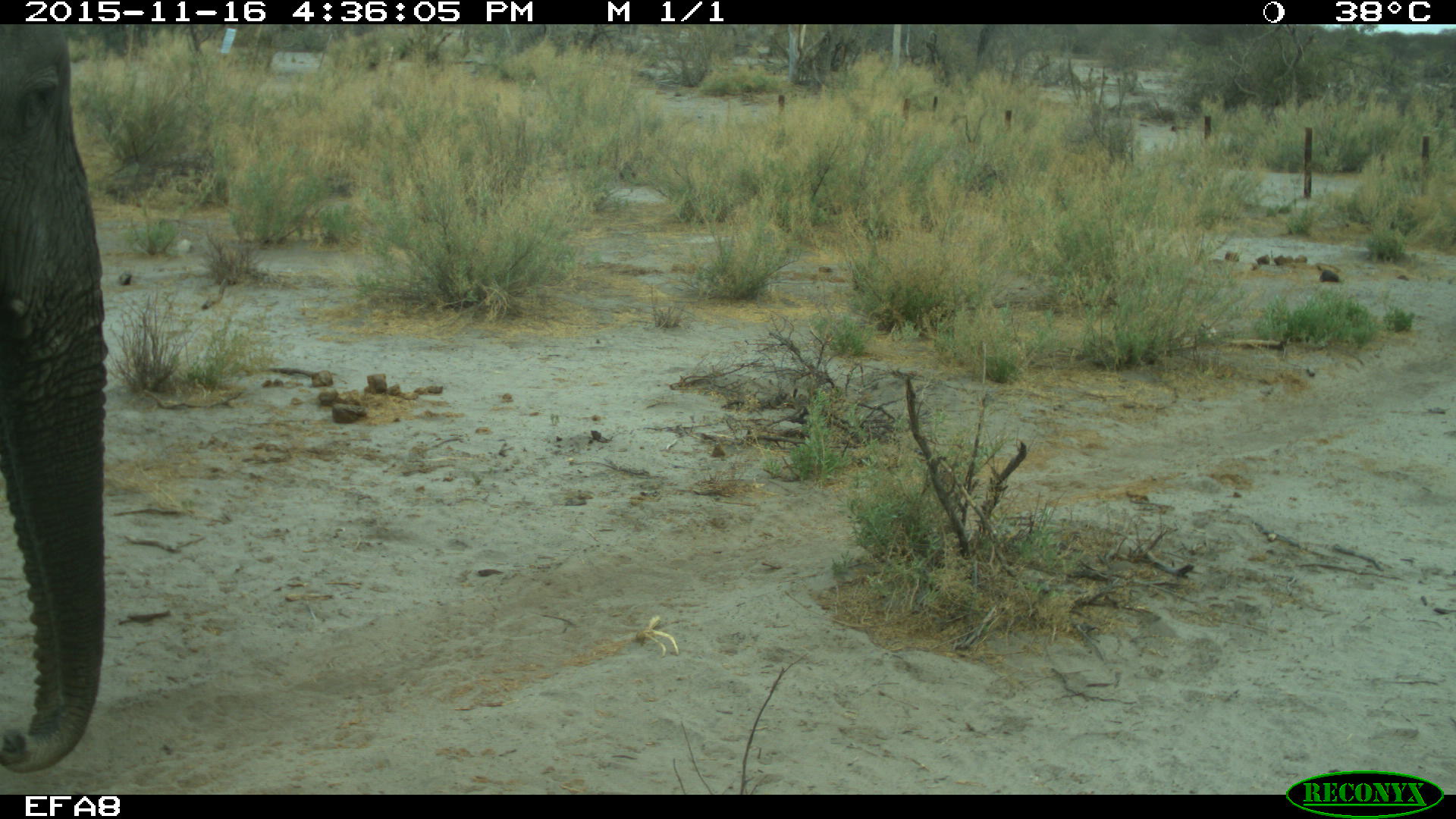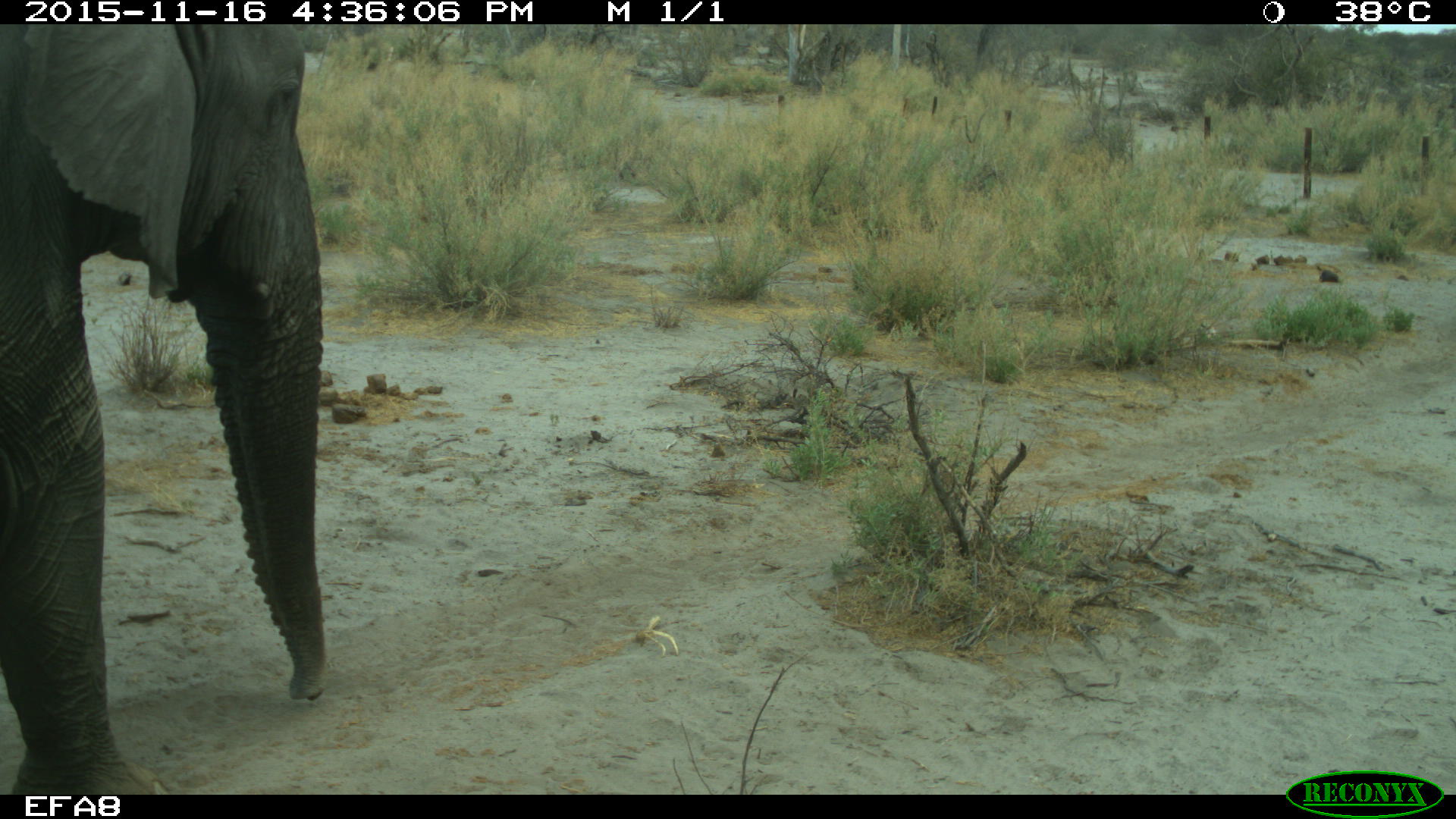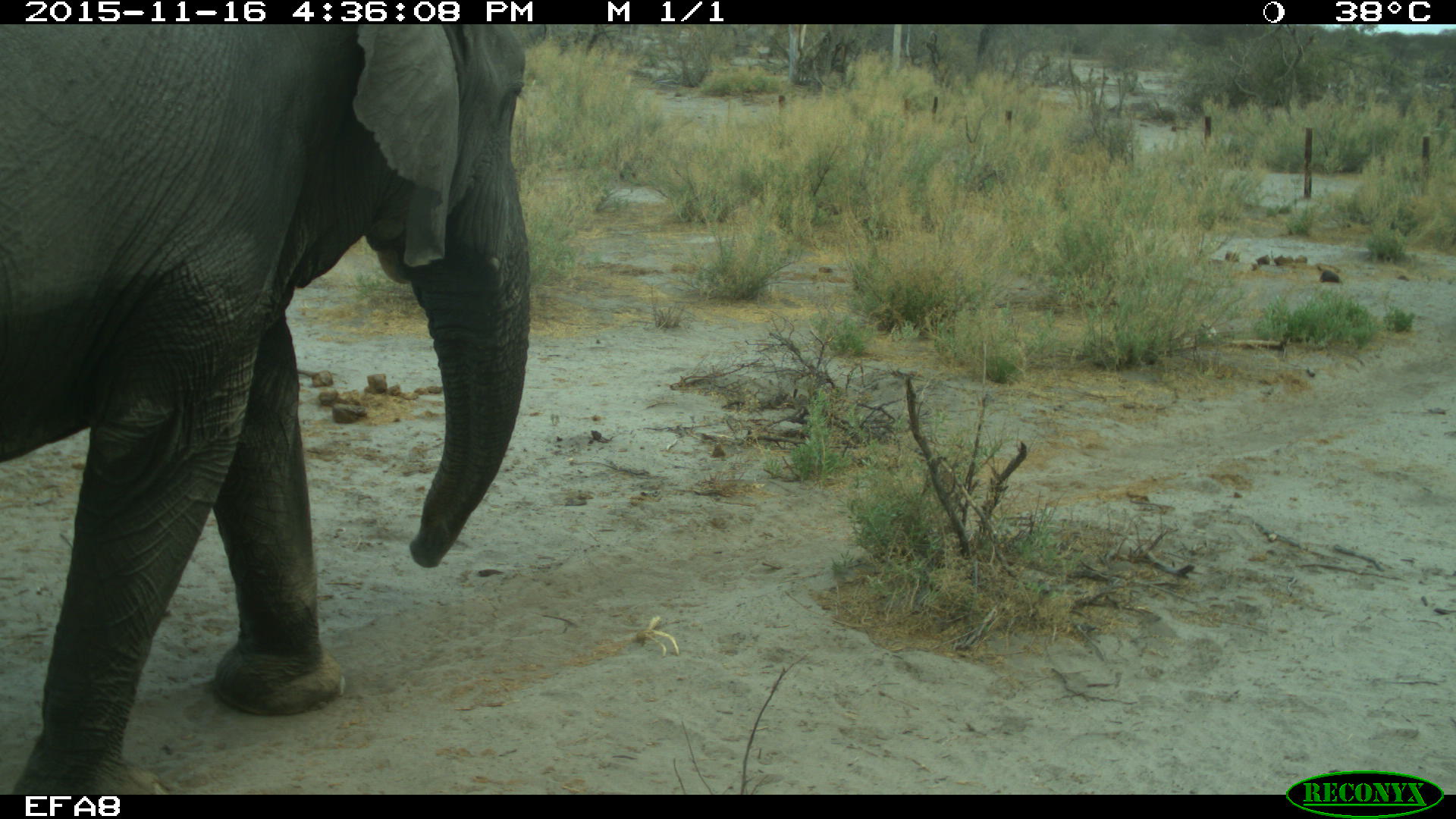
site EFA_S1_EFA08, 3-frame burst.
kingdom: Animalia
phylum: Chordata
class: Mammalia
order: Proboscidea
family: Elephantidae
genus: Loxodonta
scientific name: Loxodonta africana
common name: african bush elephant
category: elephant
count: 1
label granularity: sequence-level